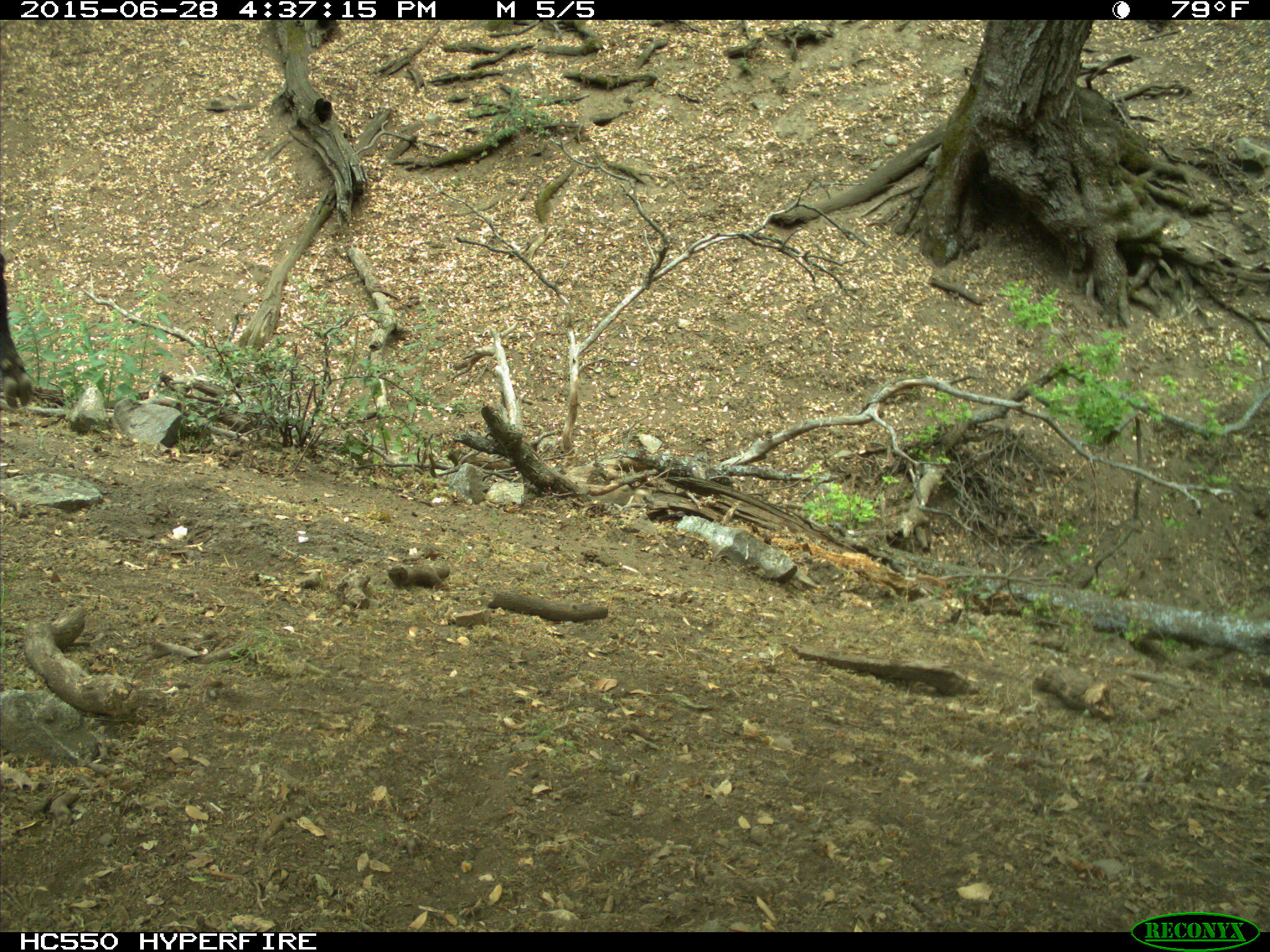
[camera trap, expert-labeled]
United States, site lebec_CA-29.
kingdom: Animalia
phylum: Chordata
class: Mammalia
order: Artiodactyla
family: Bovidae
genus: Bos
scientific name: Bos taurus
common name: domestic cow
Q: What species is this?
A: Bos taurus (domestic cow).